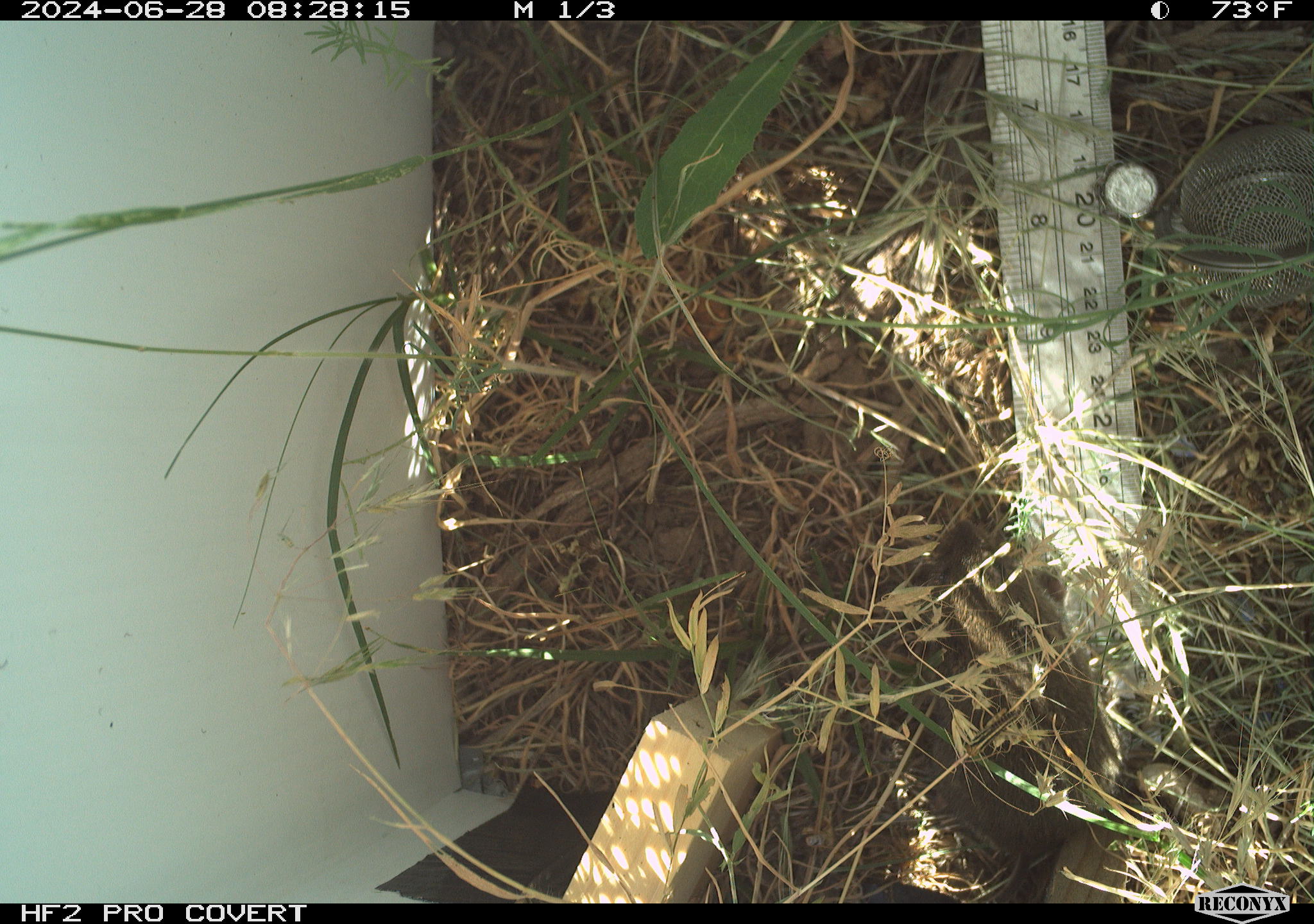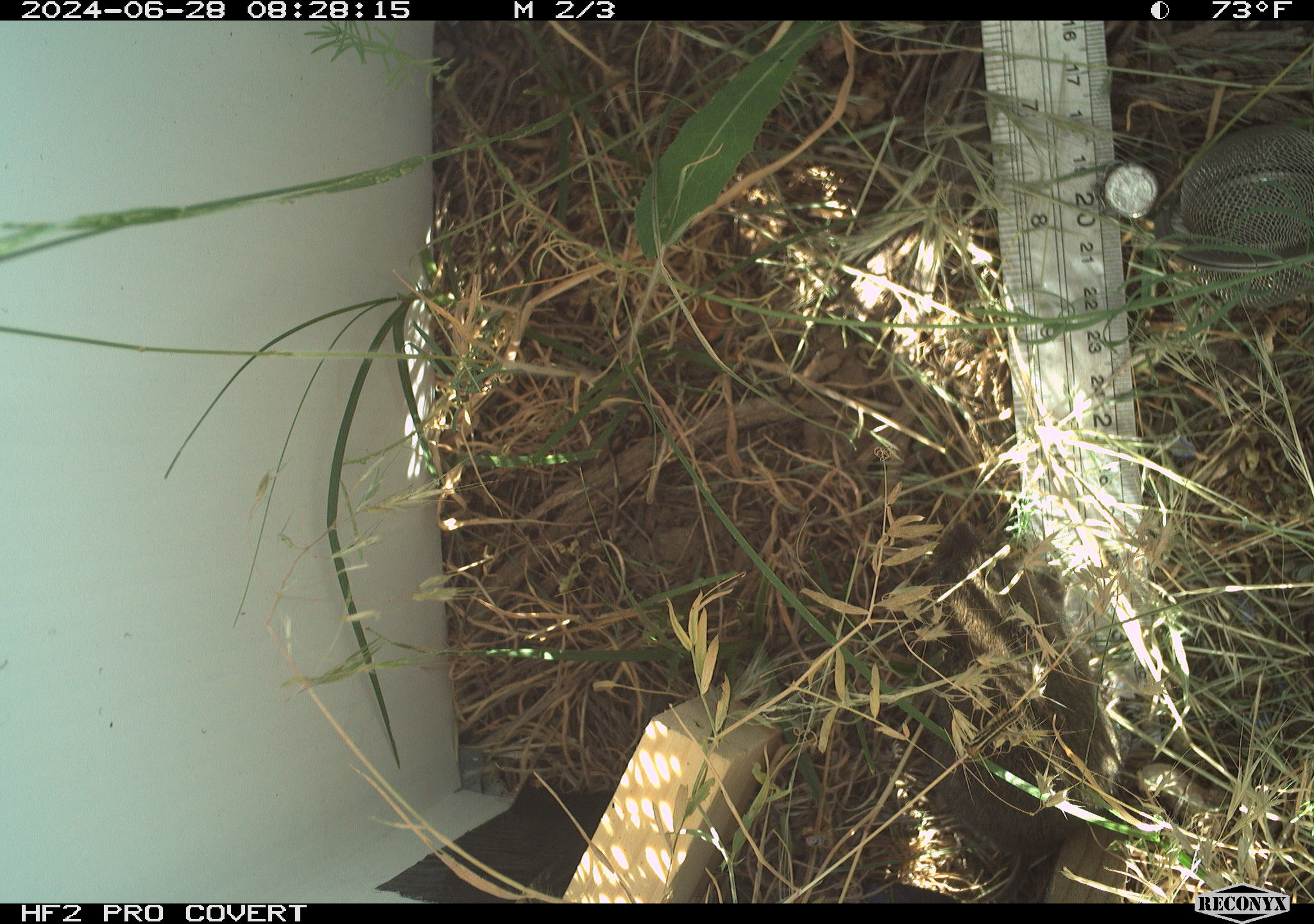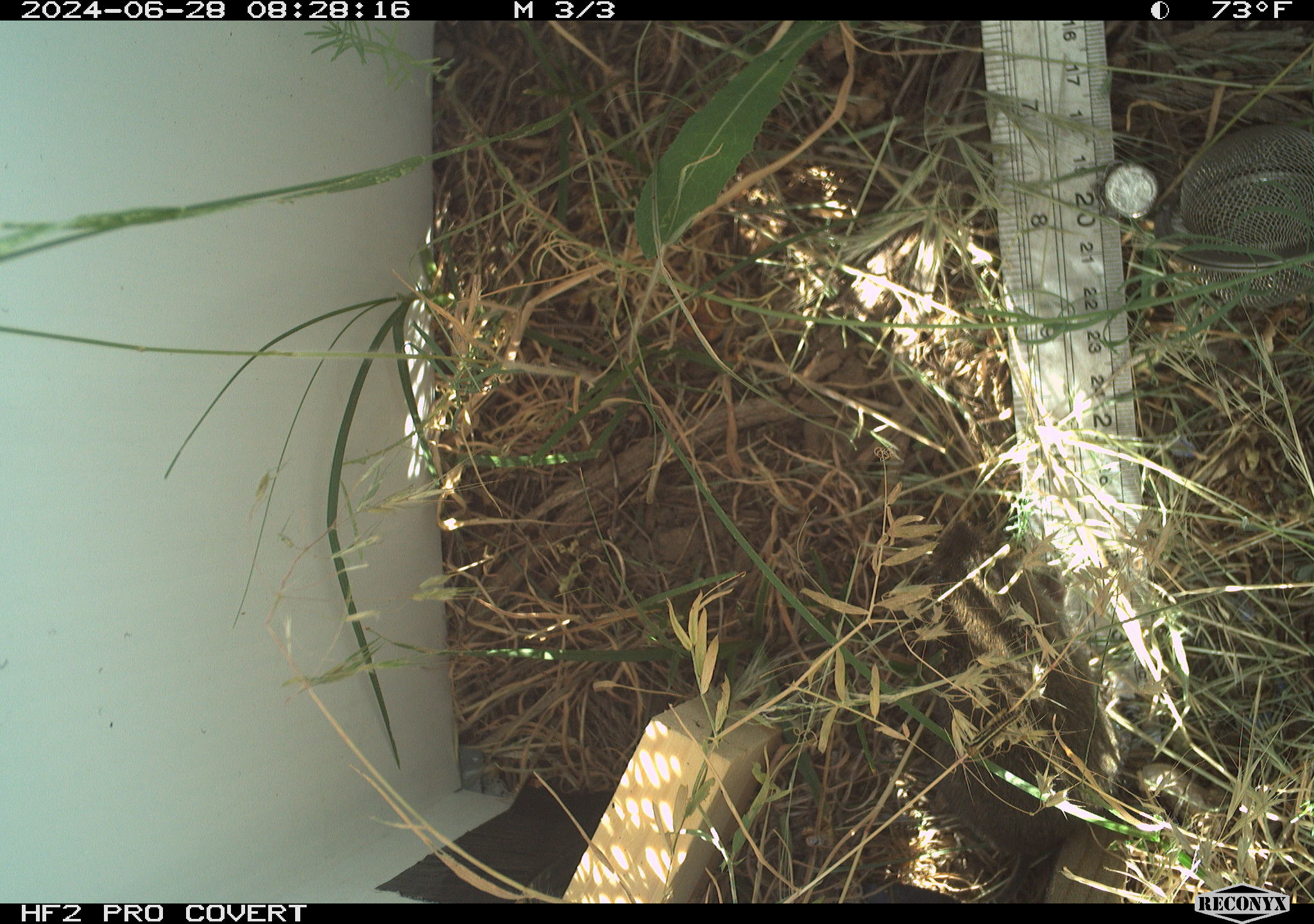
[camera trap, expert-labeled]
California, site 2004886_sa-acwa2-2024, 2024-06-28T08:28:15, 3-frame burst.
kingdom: Animalia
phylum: Chordata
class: Mammalia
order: Rodentia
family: Cricetidae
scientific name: Cricetidae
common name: hamsters, voles, lemmings, and allies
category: cricetidae family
Cricetidae family (hamsters, voles, lemmings, and allies) (Cricetidae).